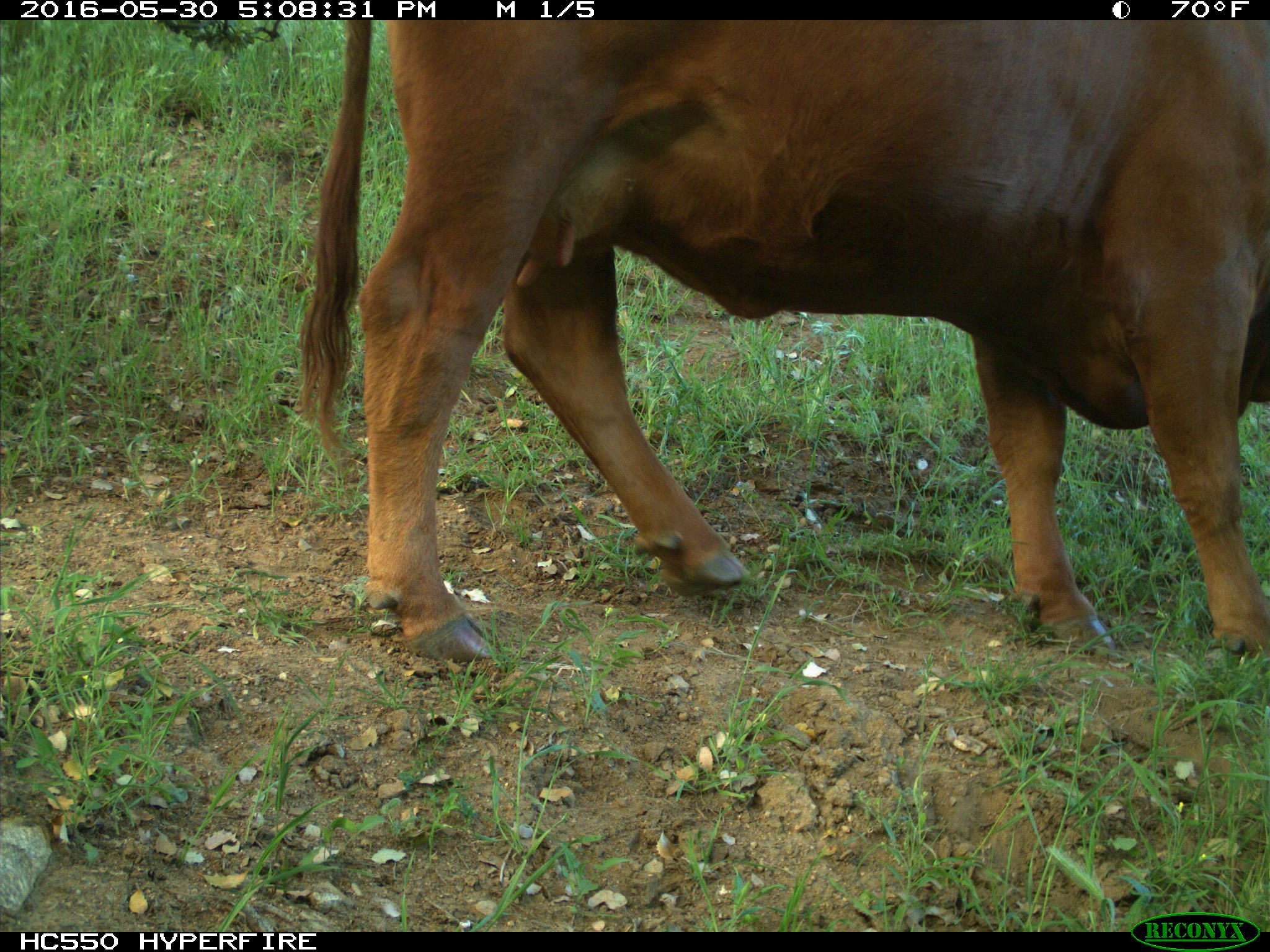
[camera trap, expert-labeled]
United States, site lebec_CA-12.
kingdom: Animalia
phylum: Chordata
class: Mammalia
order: Artiodactyla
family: Bovidae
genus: Bos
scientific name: Bos taurus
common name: domestic cow